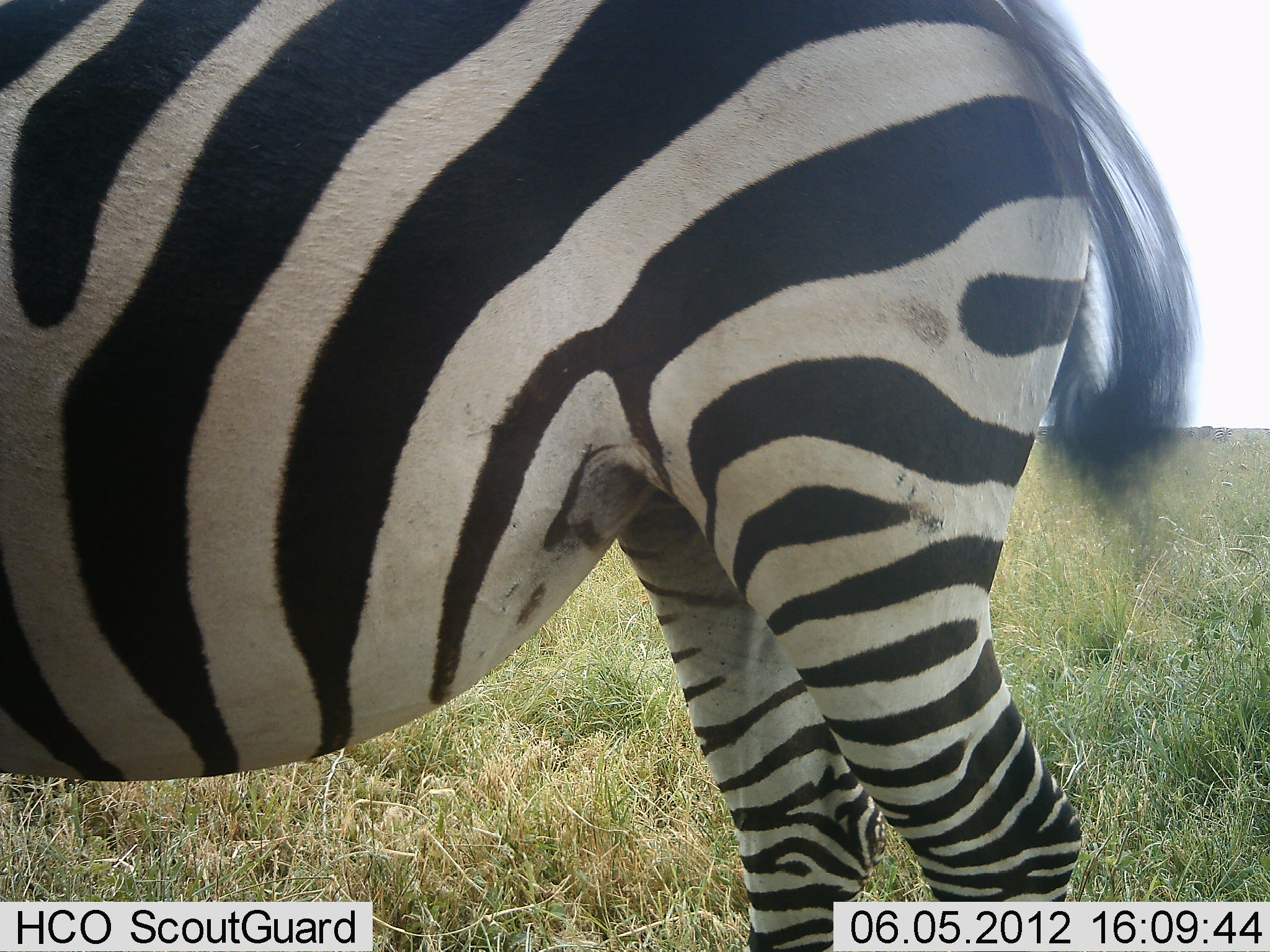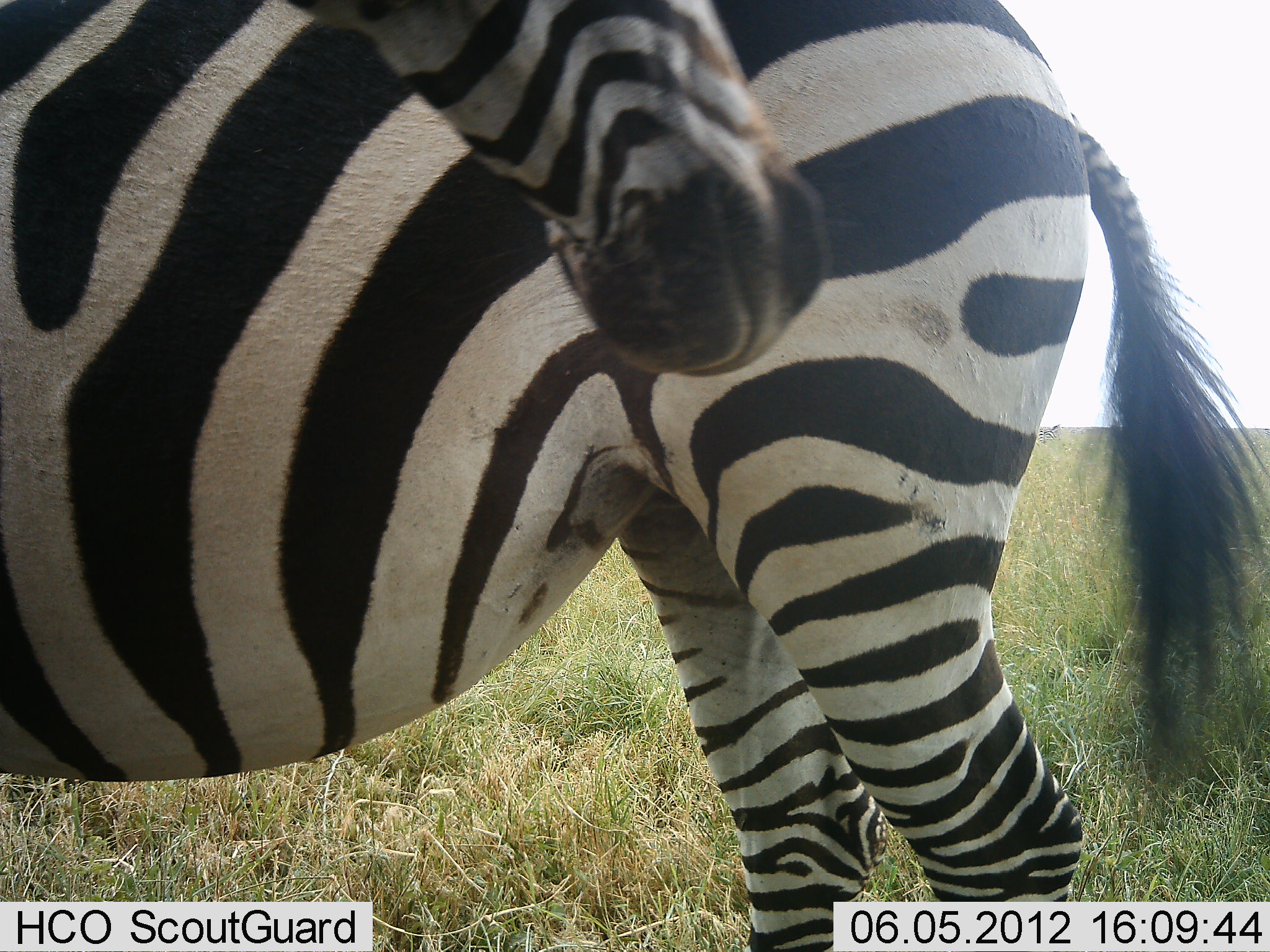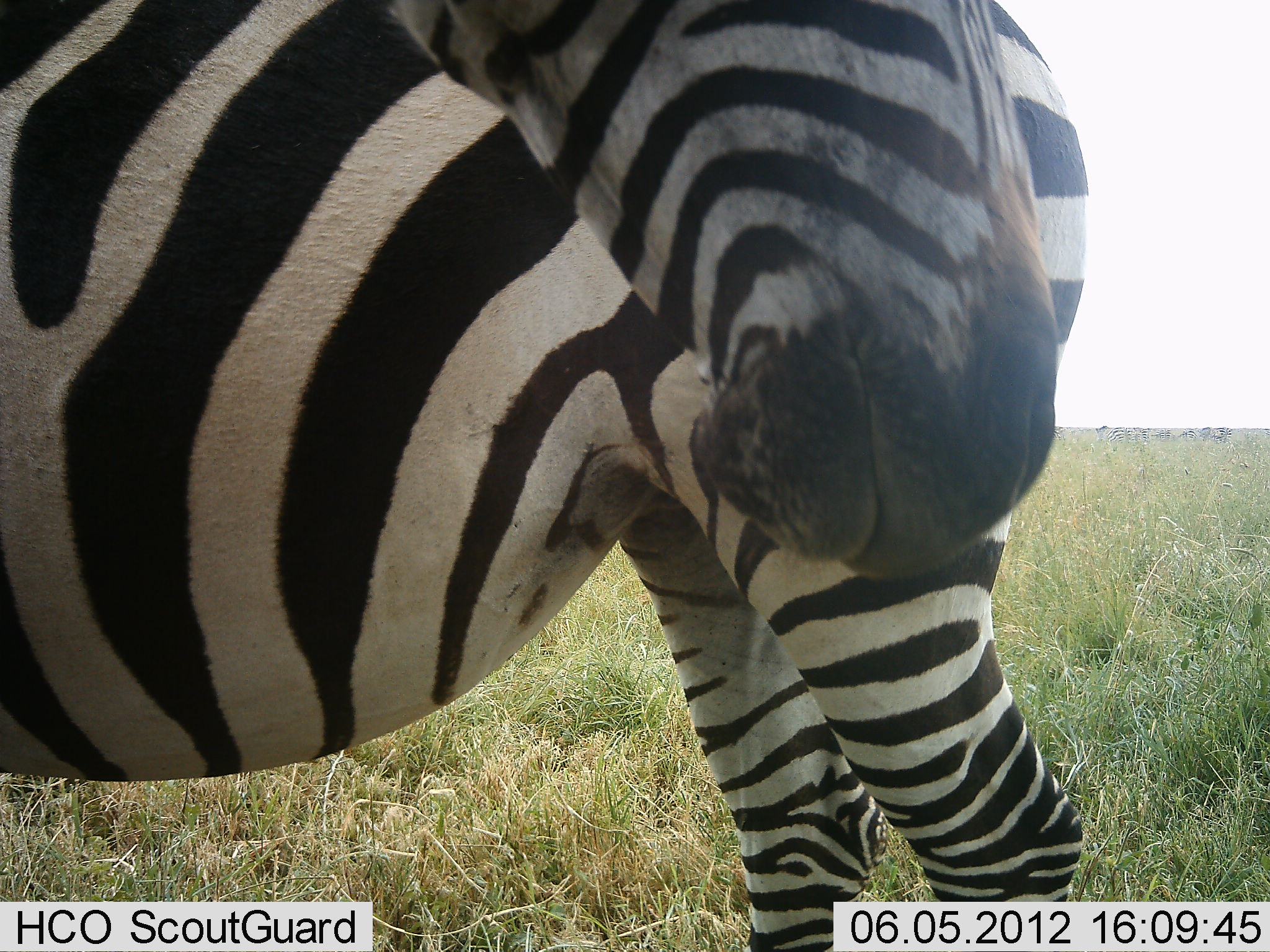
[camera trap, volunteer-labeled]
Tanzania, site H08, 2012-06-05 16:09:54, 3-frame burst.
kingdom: Animalia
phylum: Chordata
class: Mammalia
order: Perissodactyla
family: Equidae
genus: Equus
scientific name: Equus quagga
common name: plains zebra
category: zebra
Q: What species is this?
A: Zebra (plains zebra) (Equus quagga).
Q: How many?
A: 2.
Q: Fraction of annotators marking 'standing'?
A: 100%.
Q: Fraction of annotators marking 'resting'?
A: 0%.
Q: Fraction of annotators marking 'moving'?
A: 10%.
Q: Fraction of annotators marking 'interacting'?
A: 10%.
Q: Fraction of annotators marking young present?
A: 0%.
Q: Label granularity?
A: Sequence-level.